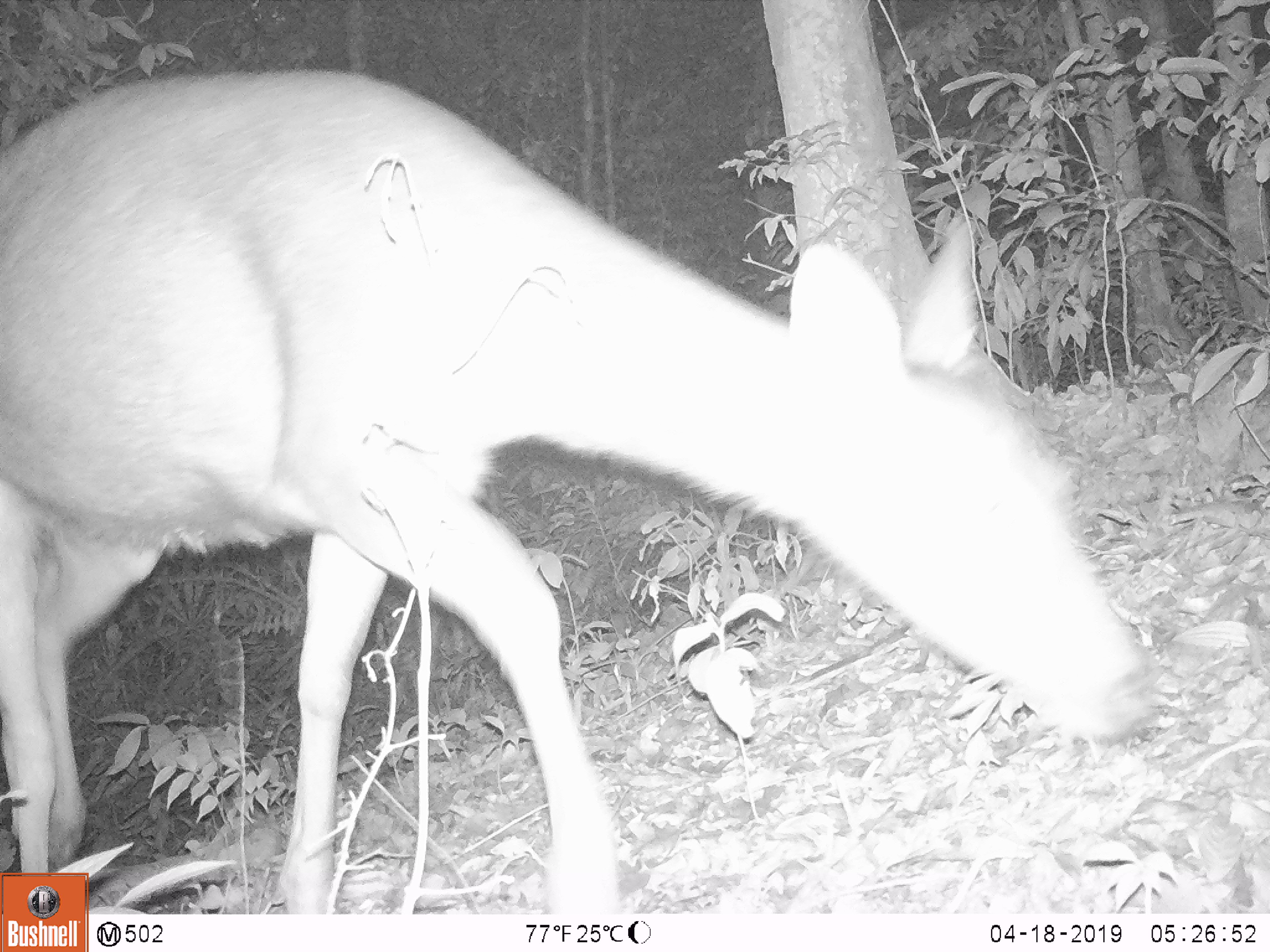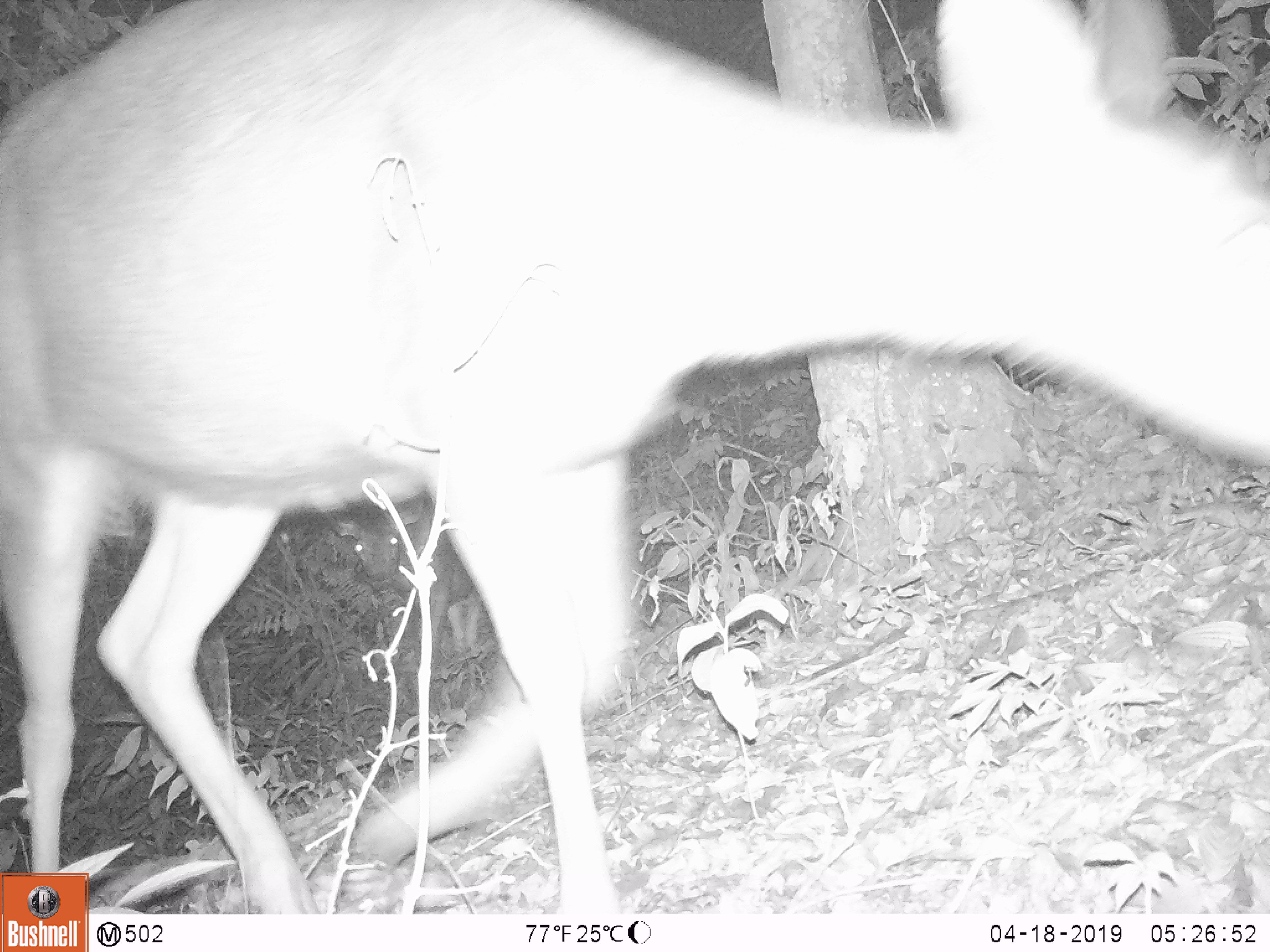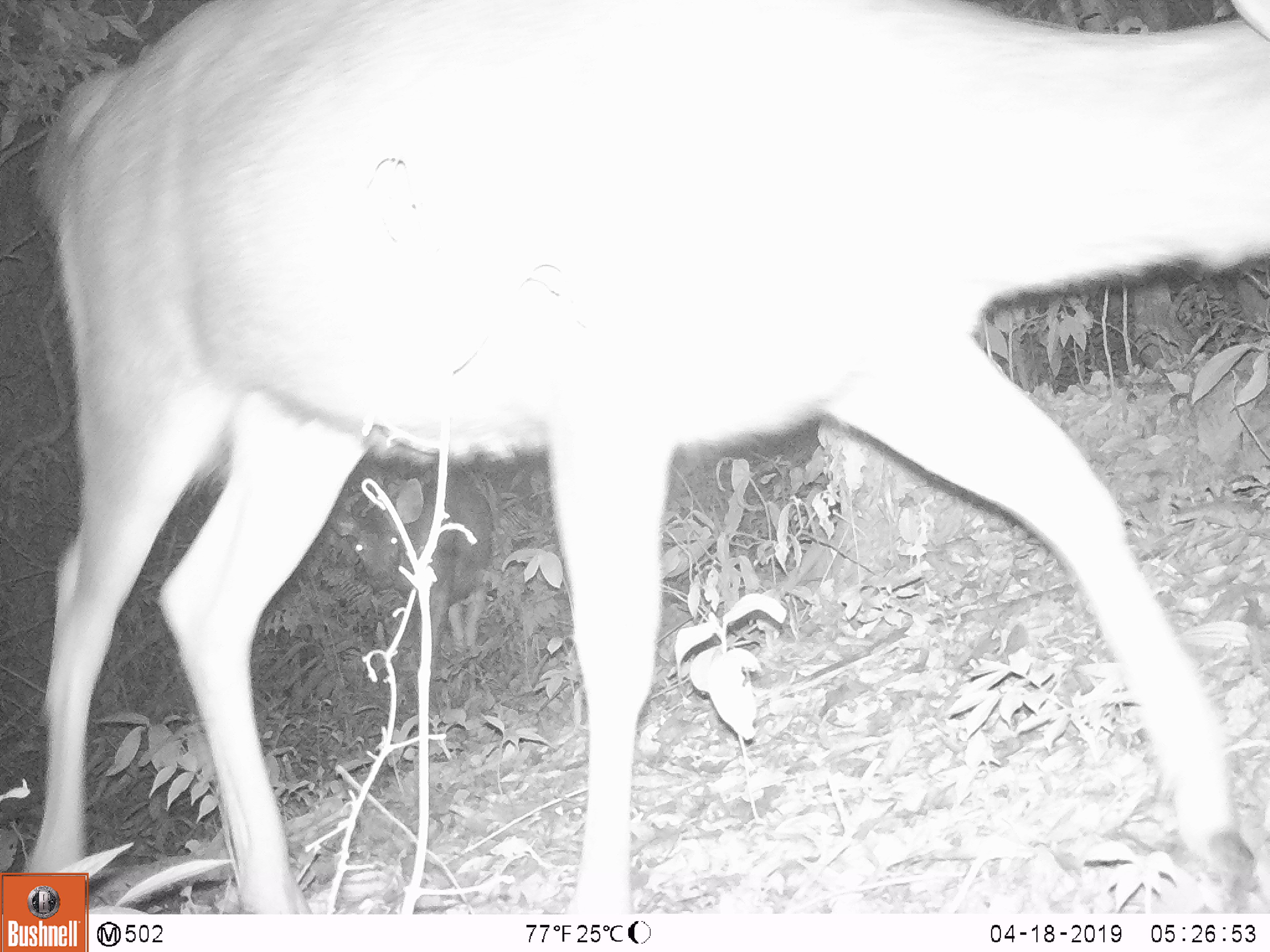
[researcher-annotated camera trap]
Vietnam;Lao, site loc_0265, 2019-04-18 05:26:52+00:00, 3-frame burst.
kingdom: Animalia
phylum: Chordata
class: Mammalia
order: Artiodactyla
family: Cervidae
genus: Rusa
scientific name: Rusa unicolor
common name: sambar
Sambar (Rusa unicolor). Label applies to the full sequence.